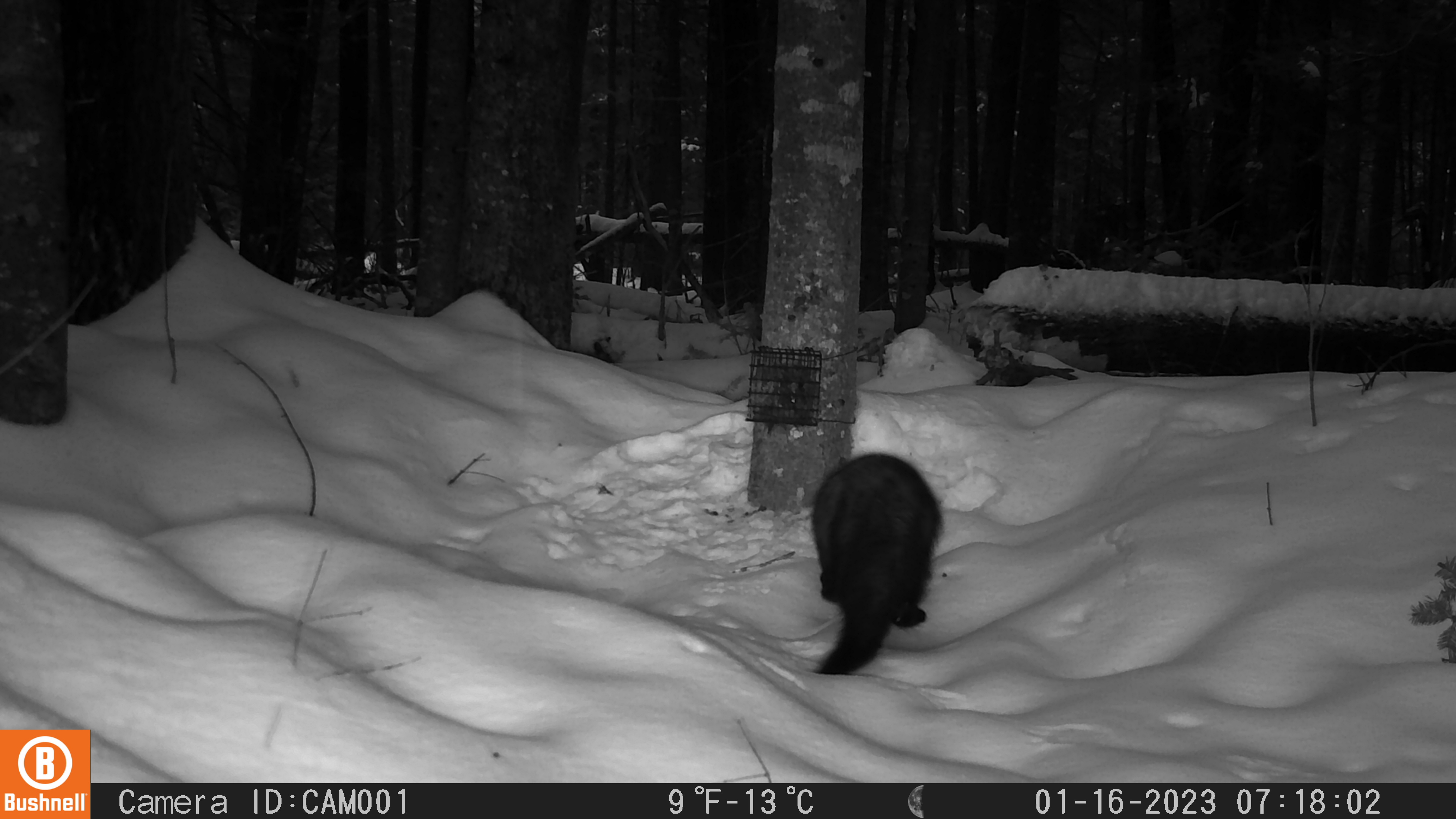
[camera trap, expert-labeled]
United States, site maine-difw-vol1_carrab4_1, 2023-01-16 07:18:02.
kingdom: Animalia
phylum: Chordata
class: Mammalia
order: Carnivora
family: Mustelidae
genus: Pekania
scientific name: Pekania pennanti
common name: fisher